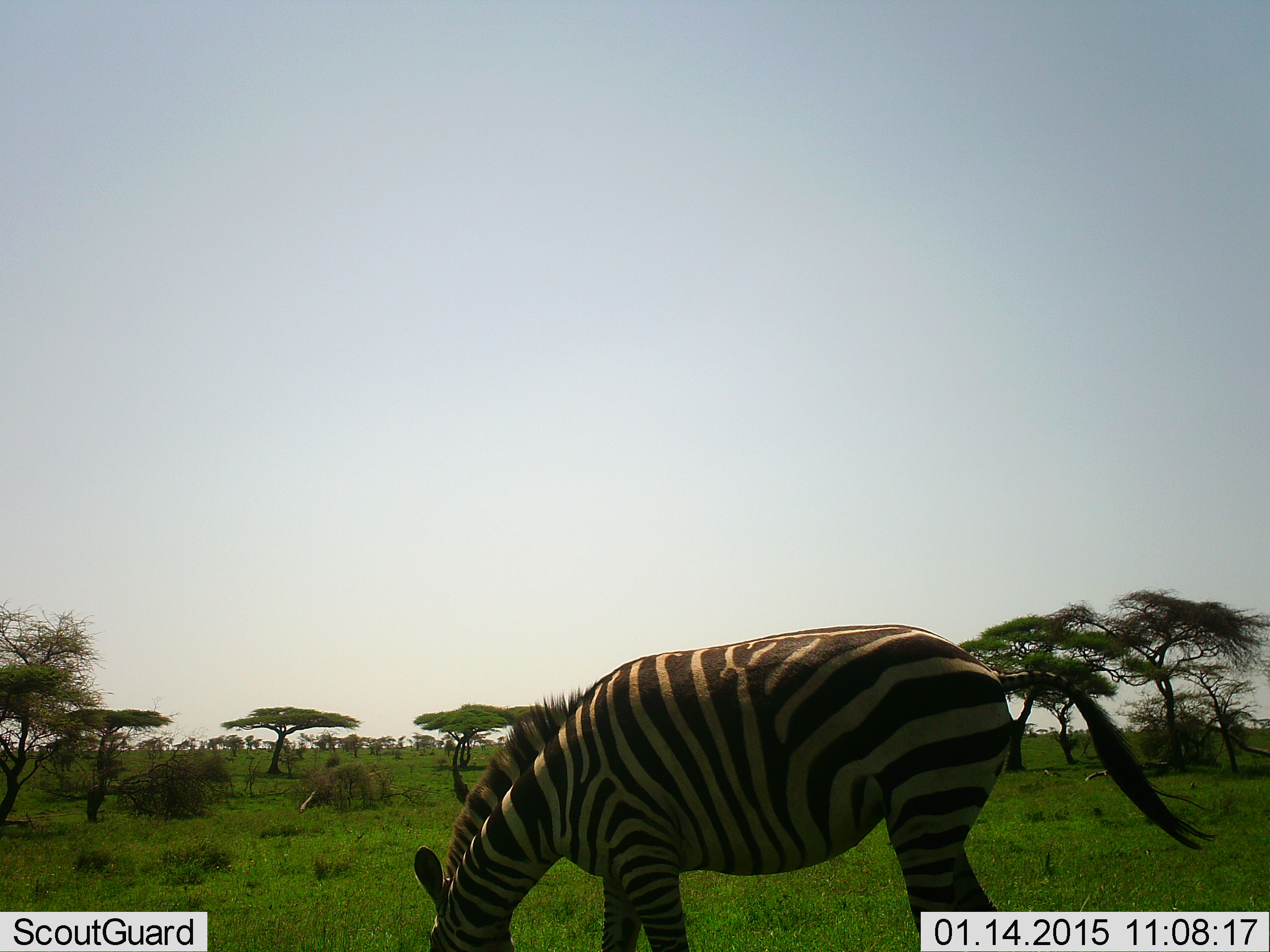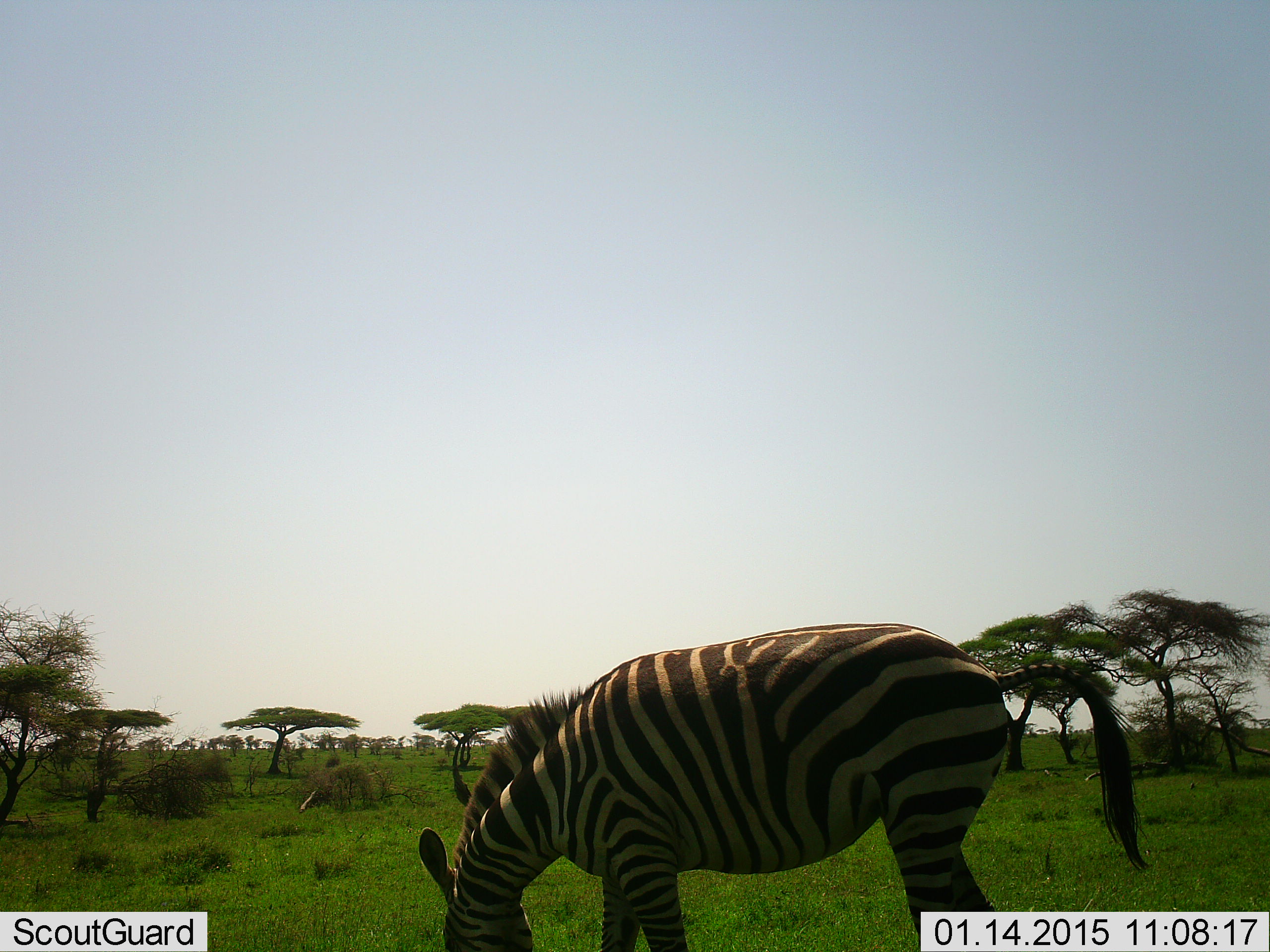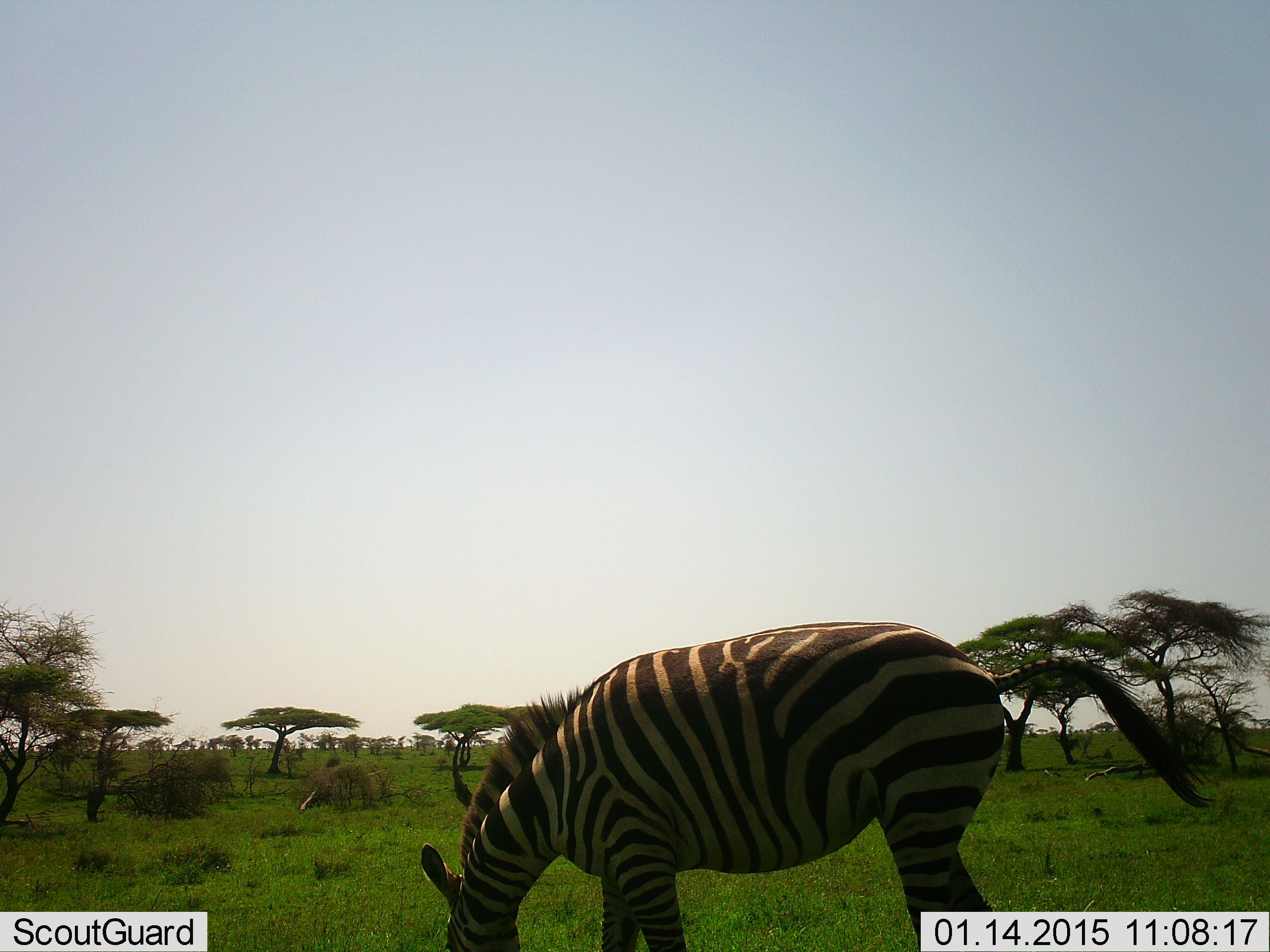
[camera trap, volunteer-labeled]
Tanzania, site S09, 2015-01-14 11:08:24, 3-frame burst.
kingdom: Animalia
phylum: Chordata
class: Mammalia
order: Perissodactyla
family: Equidae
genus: Equus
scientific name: Equus quagga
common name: plains zebra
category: zebra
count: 1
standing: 18%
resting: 0%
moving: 9%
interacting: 0%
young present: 0%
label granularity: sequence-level